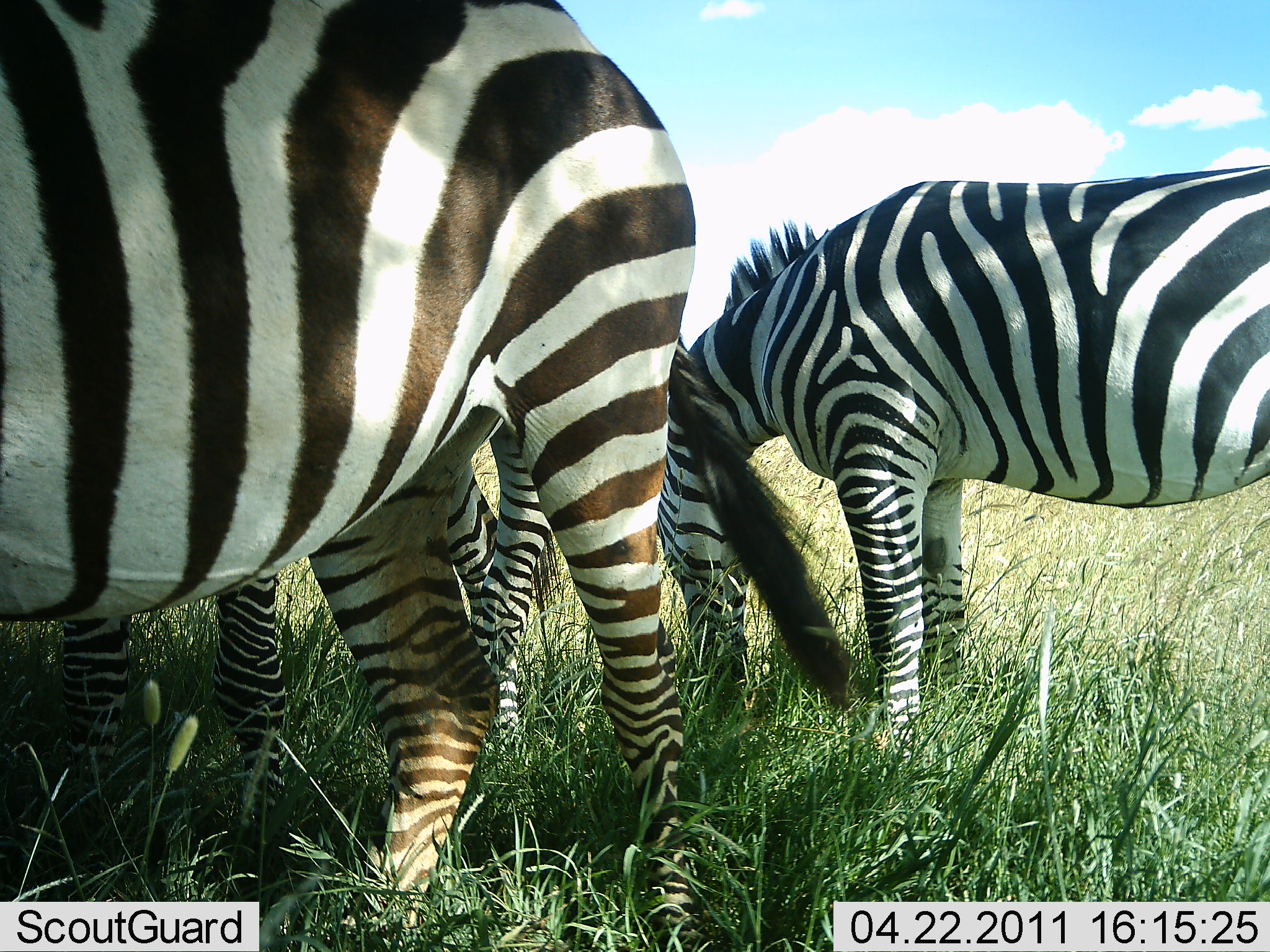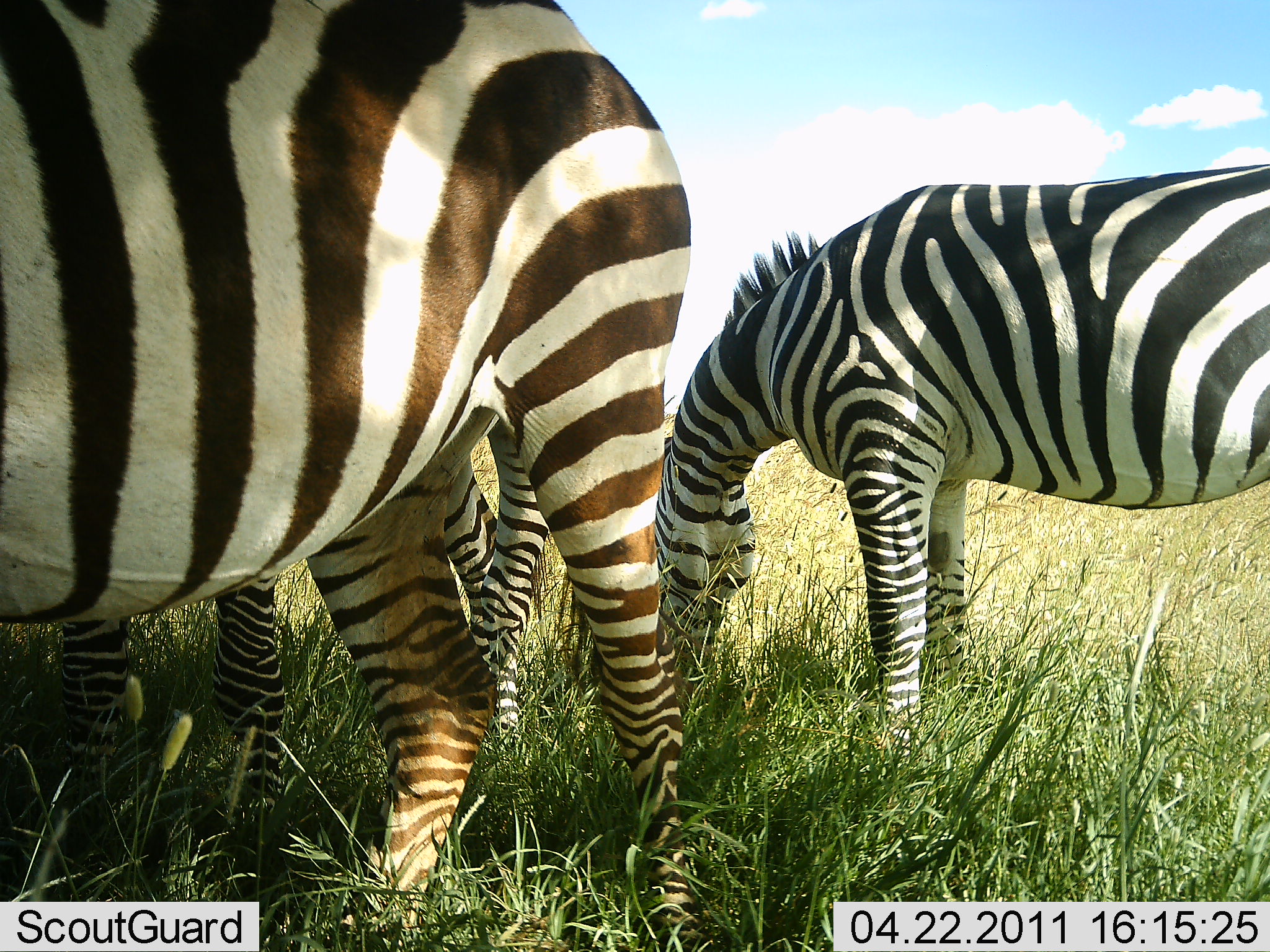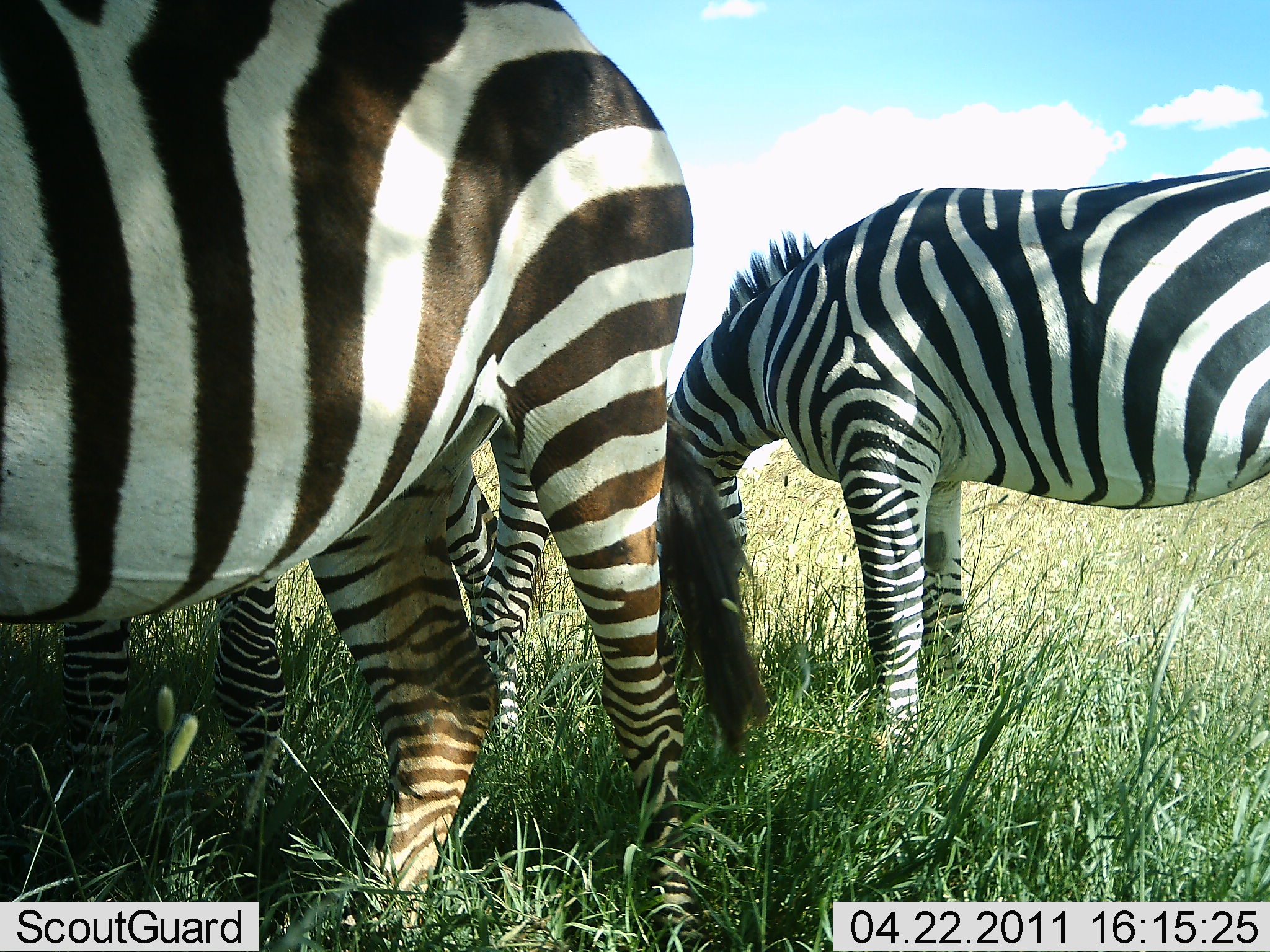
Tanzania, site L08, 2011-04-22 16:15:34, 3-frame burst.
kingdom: Animalia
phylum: Chordata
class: Mammalia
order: Perissodactyla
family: Equidae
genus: Equus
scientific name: Equus quagga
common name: plains zebra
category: zebra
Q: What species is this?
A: Zebra (plains zebra) (Equus quagga).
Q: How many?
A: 3.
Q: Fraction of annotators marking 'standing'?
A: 40%.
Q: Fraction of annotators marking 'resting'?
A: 0%.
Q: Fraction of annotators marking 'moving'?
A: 0%.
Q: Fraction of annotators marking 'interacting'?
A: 0%.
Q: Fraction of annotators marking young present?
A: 10%.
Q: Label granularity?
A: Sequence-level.